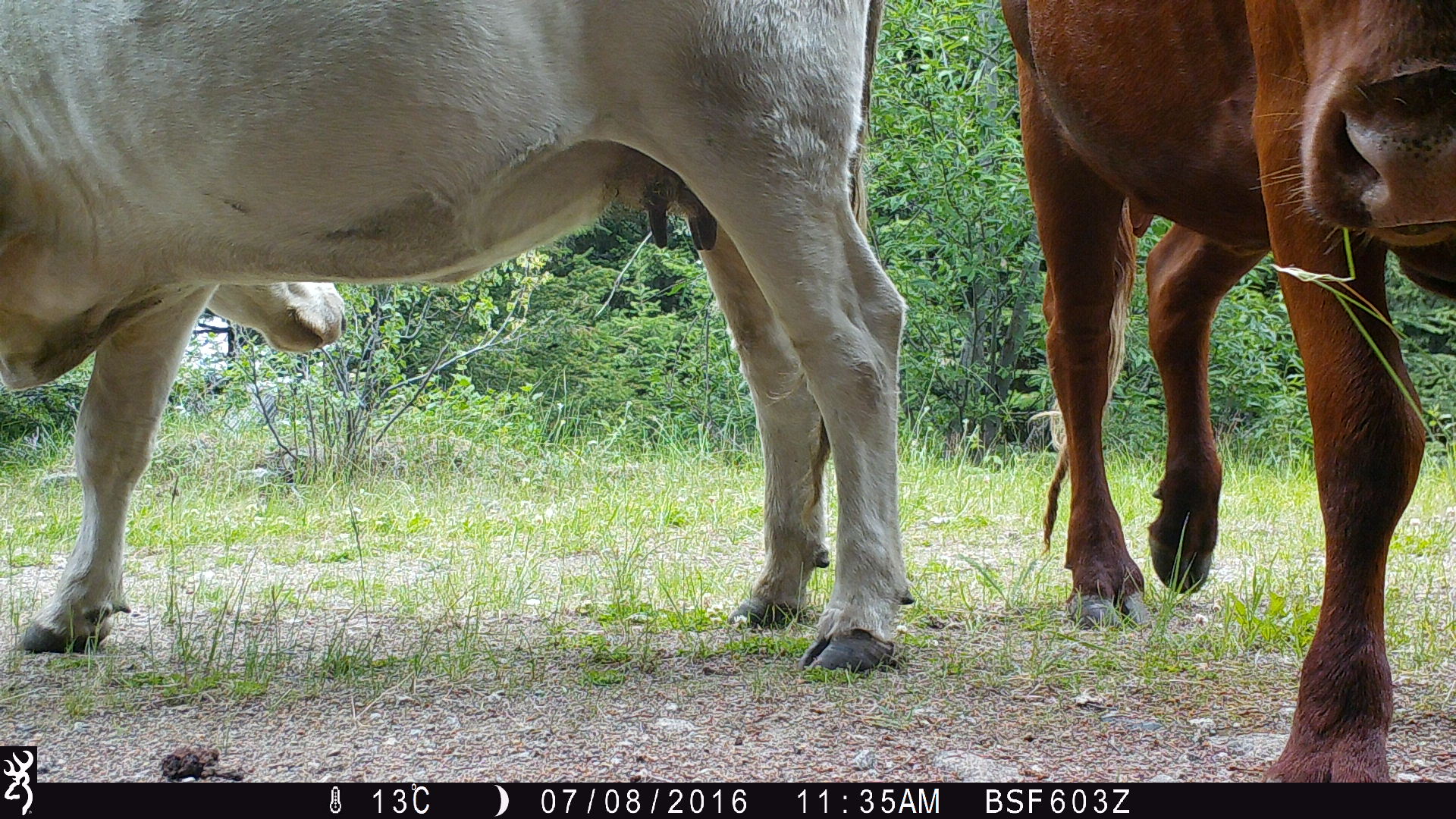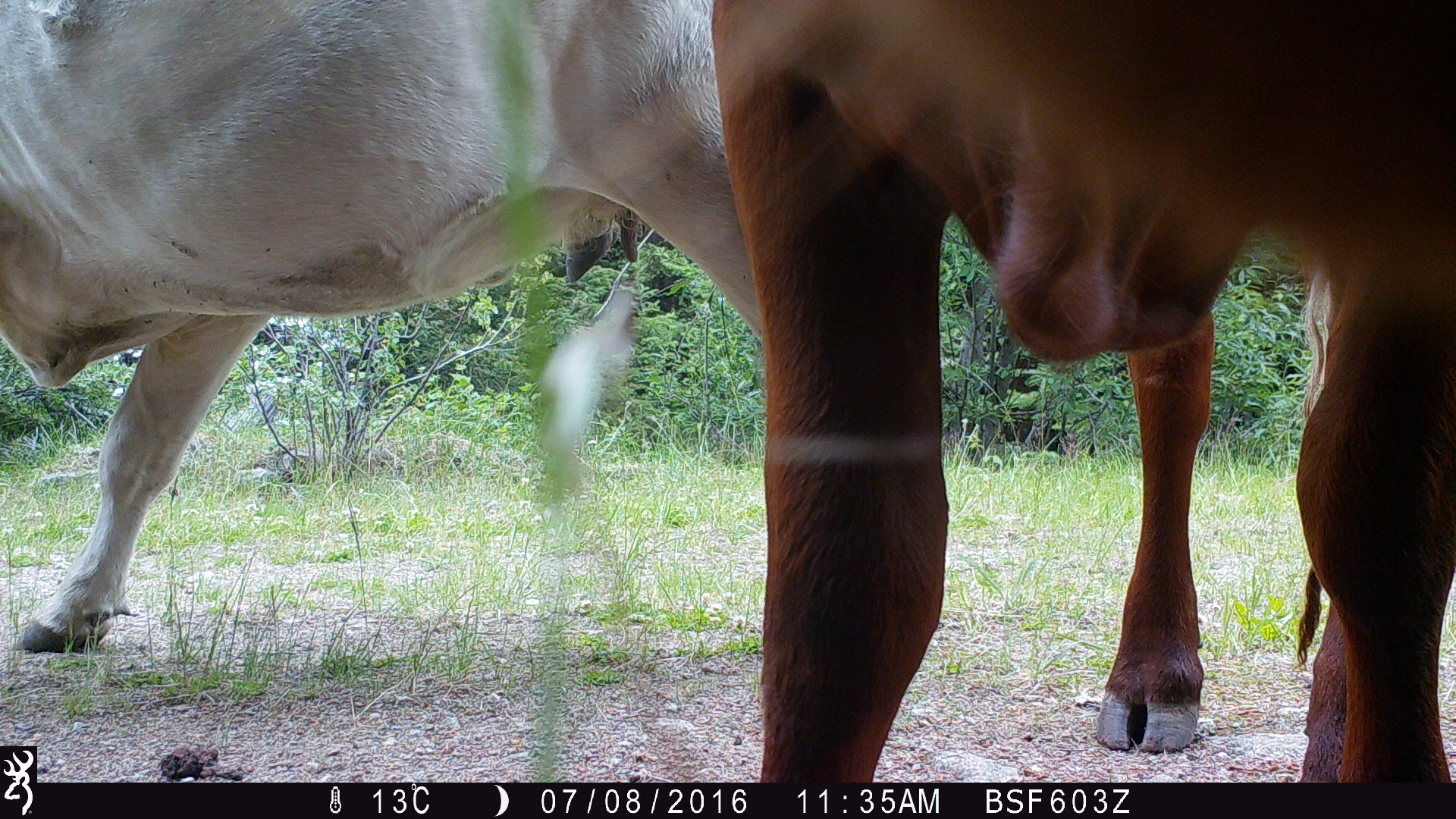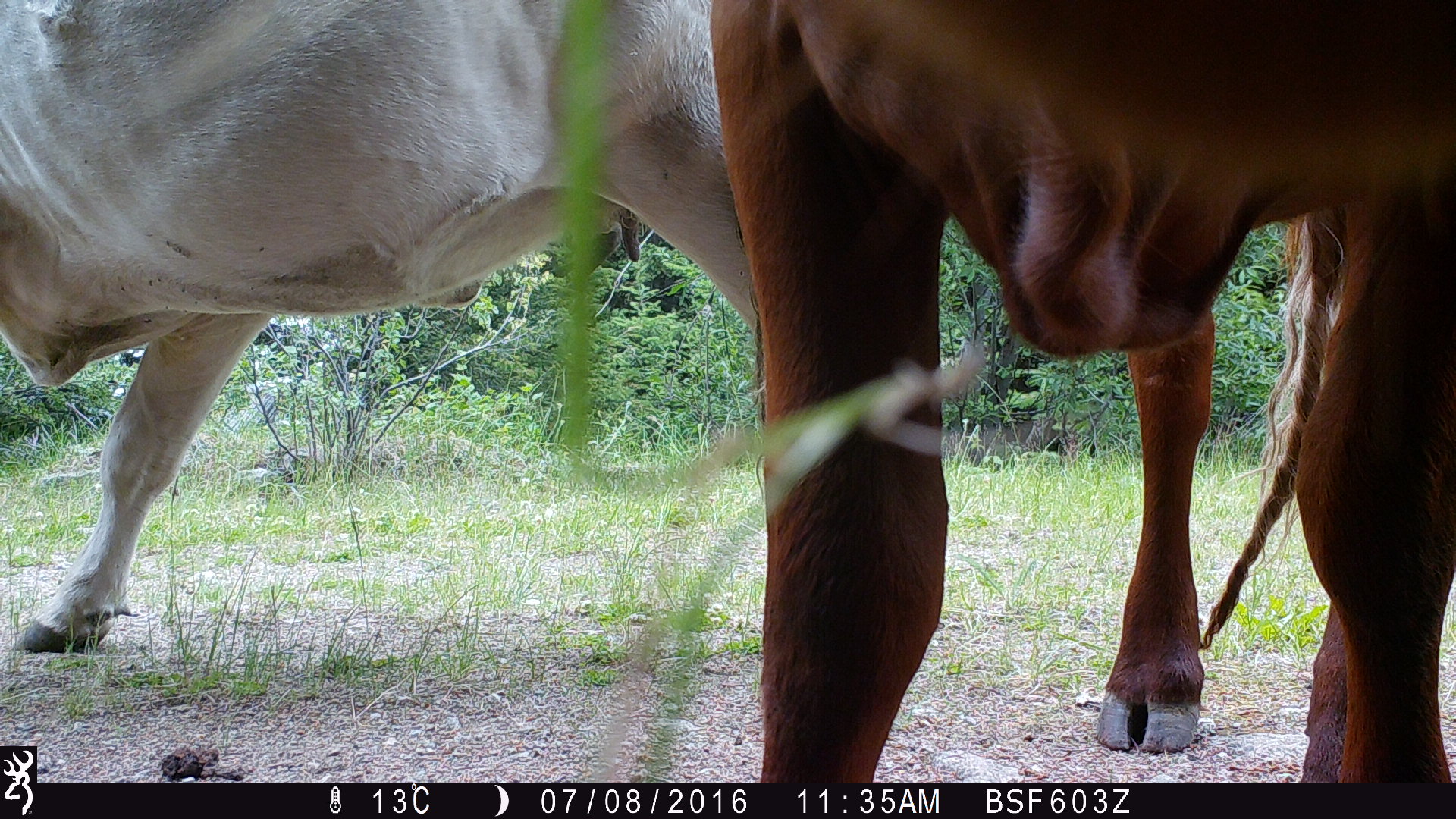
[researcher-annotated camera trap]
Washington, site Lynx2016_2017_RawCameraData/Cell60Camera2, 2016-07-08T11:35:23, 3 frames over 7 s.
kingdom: Animalia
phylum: Chordata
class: Mammalia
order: Artiodactyla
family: Bovidae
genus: Bos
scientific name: Bos taurus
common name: domestic cattle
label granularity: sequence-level